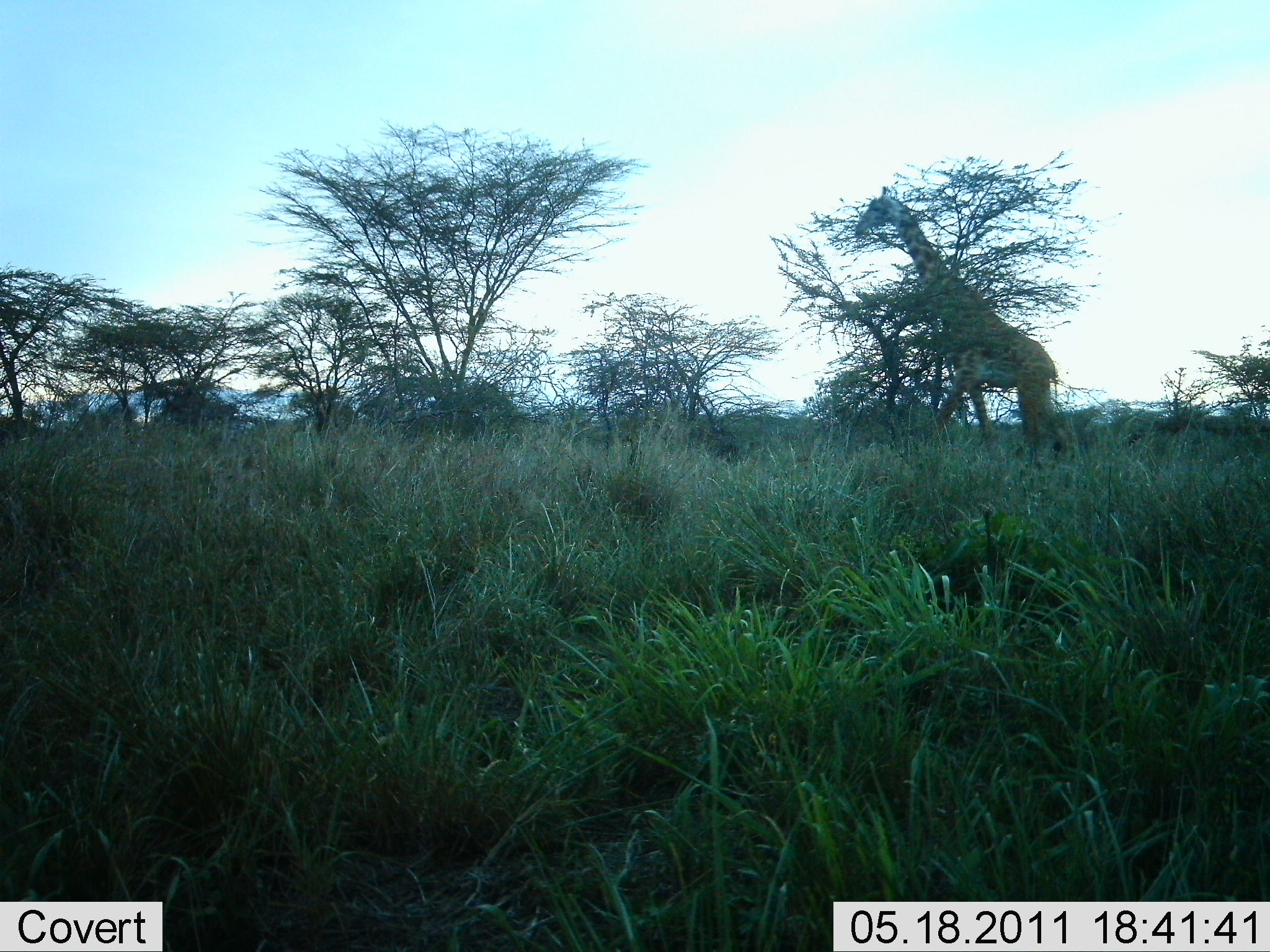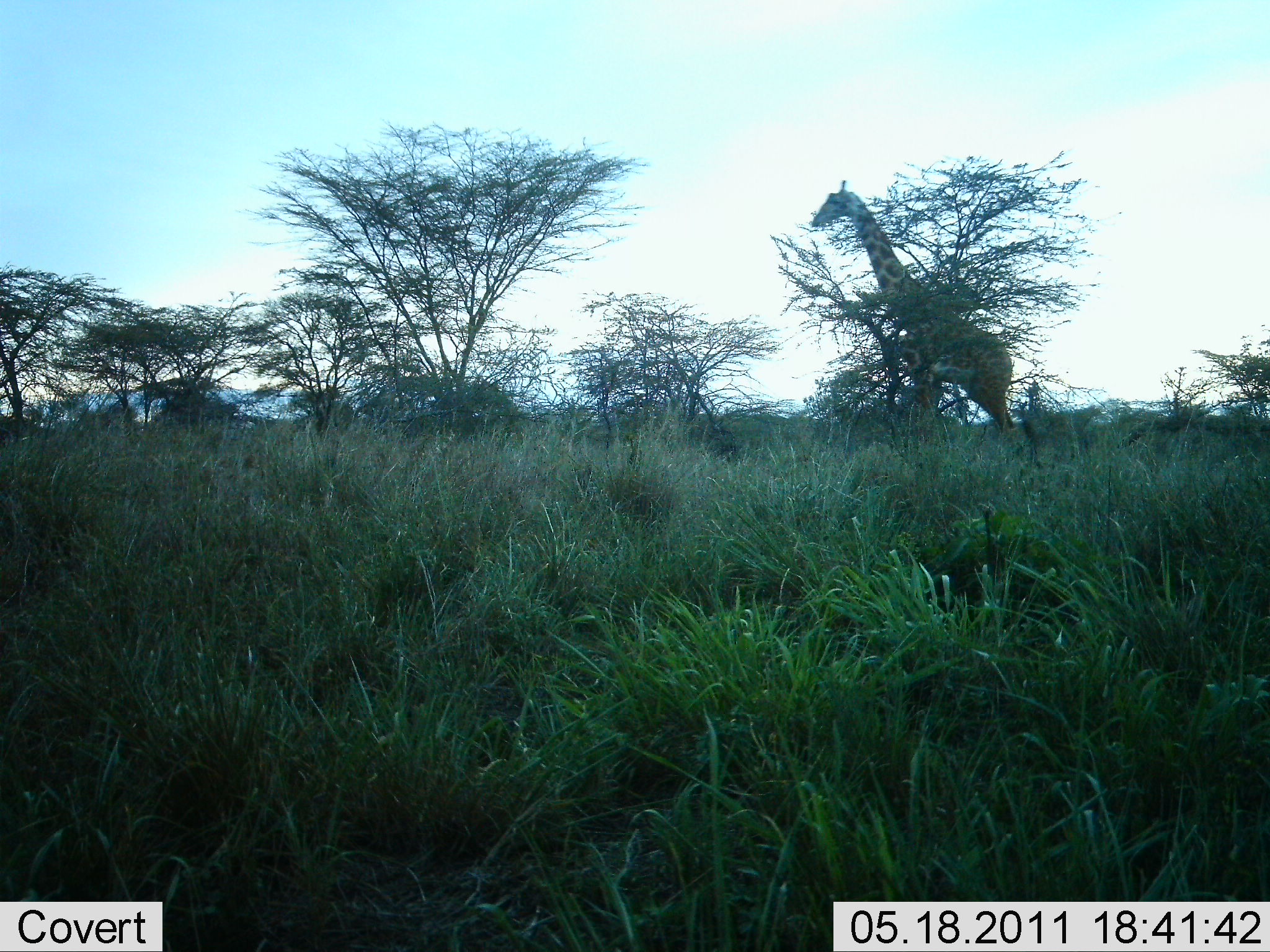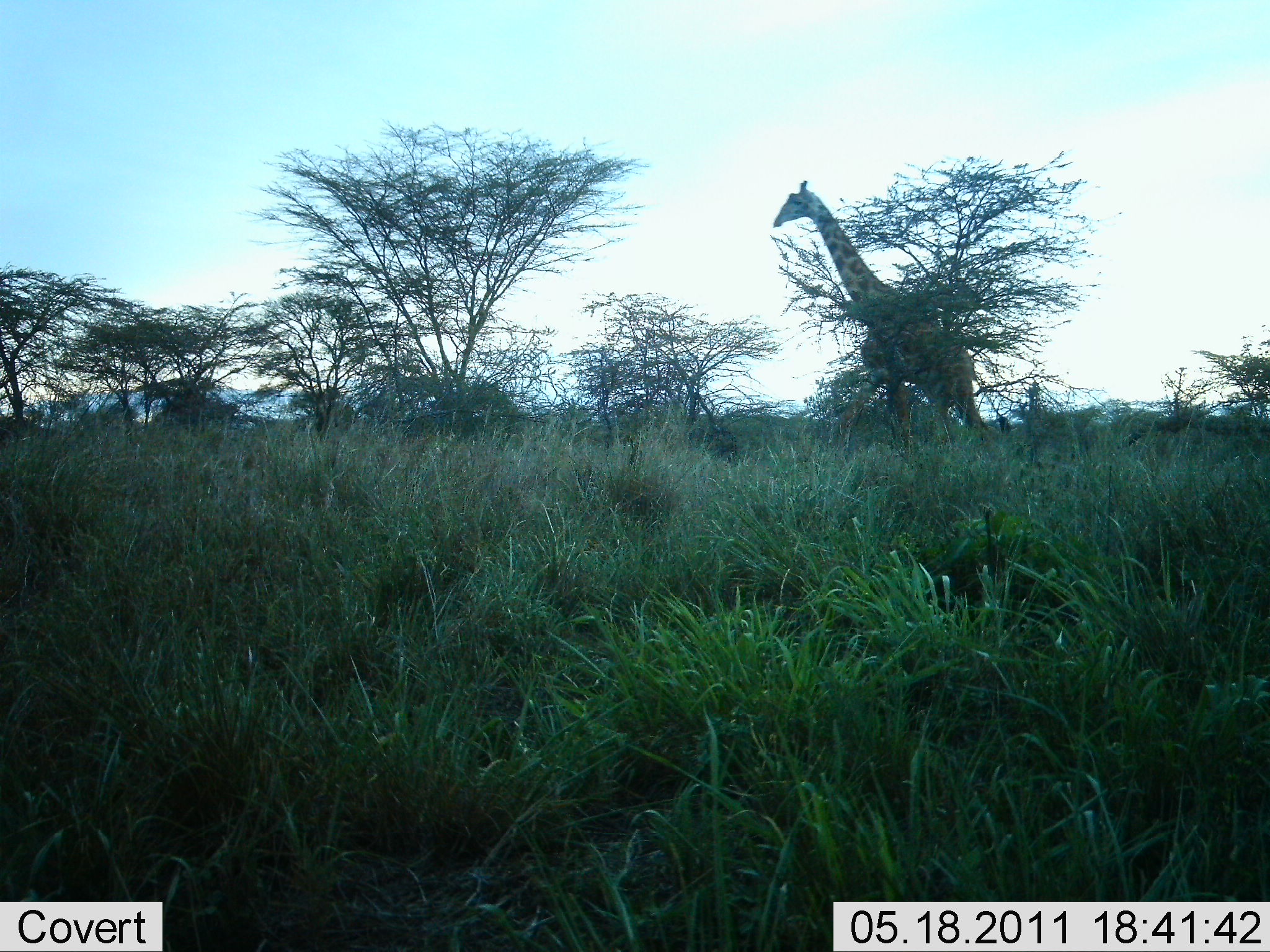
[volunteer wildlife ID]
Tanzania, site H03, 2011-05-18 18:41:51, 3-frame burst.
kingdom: Animalia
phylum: Chordata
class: Mammalia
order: Artiodactyla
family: Giraffidae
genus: Giraffa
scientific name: Giraffa camelopardalis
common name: giraffe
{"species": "giraffe (Giraffa camelopardalis)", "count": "1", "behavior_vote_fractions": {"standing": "0%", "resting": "0%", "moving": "92%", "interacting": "0%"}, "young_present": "8%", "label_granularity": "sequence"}